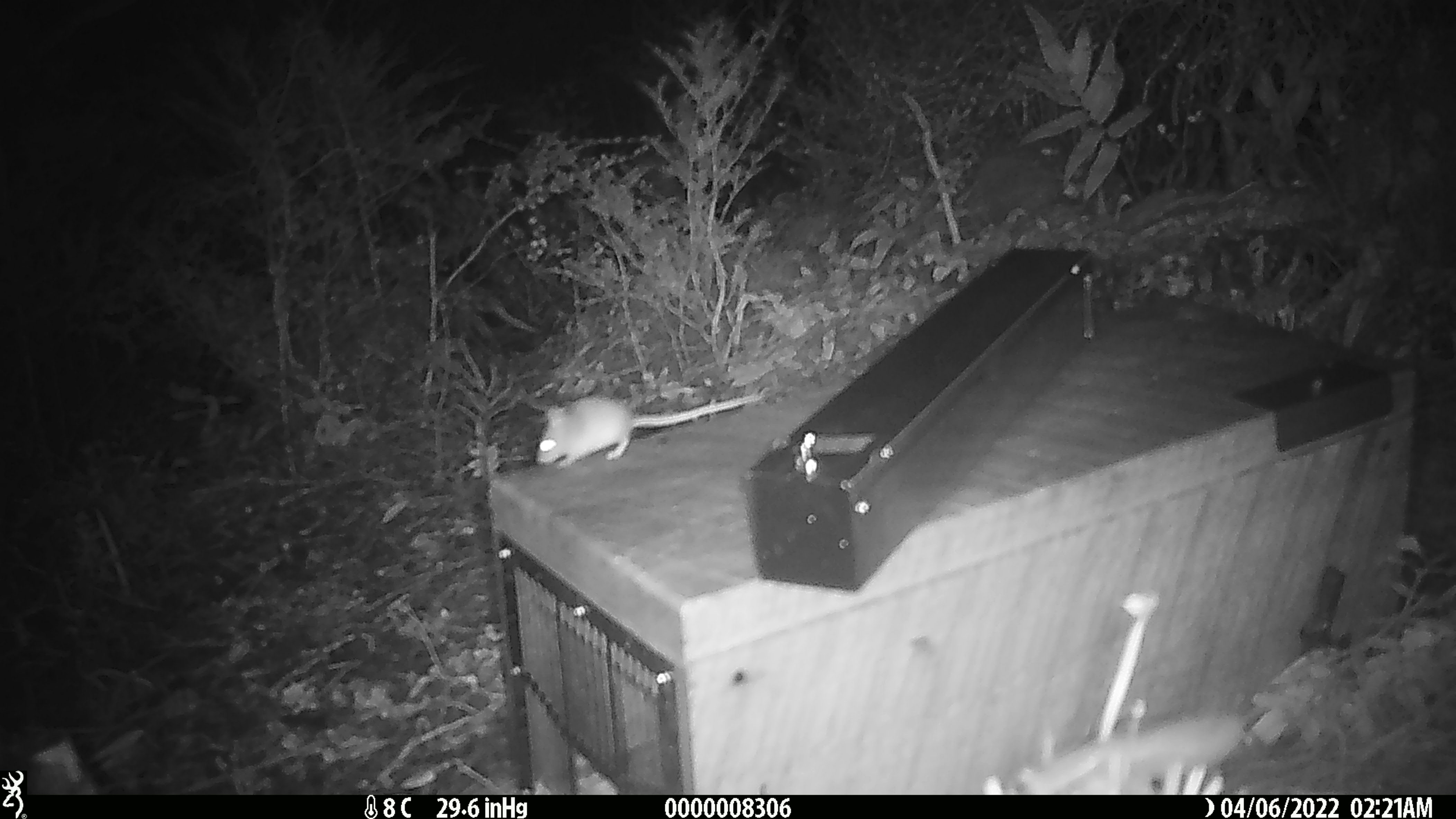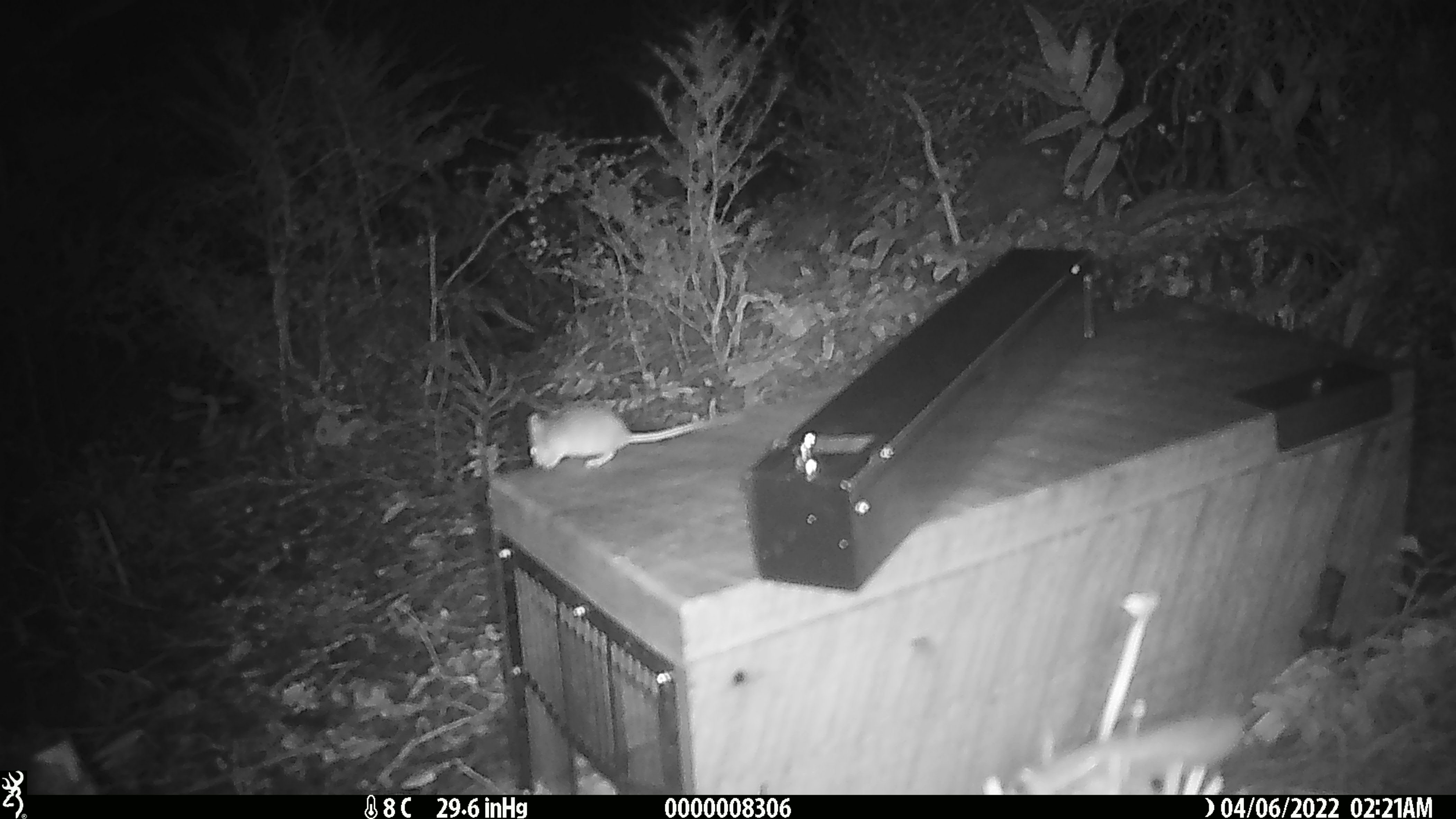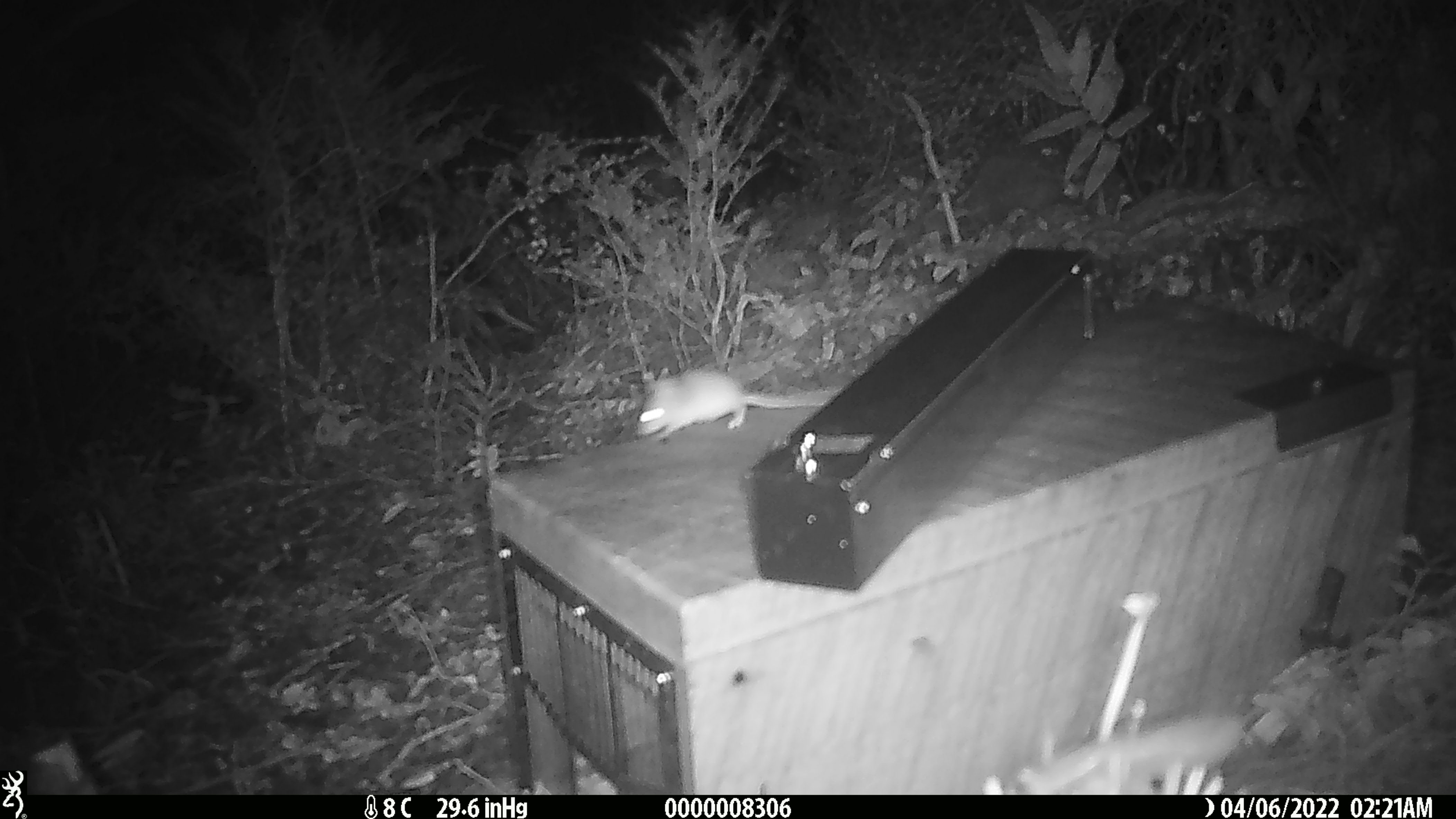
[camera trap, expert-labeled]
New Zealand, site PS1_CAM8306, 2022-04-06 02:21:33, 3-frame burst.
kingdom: Animalia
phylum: Chordata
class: Mammalia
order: Rodentia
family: Muridae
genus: Mus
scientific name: Mus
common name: mouse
Mouse (Mus).